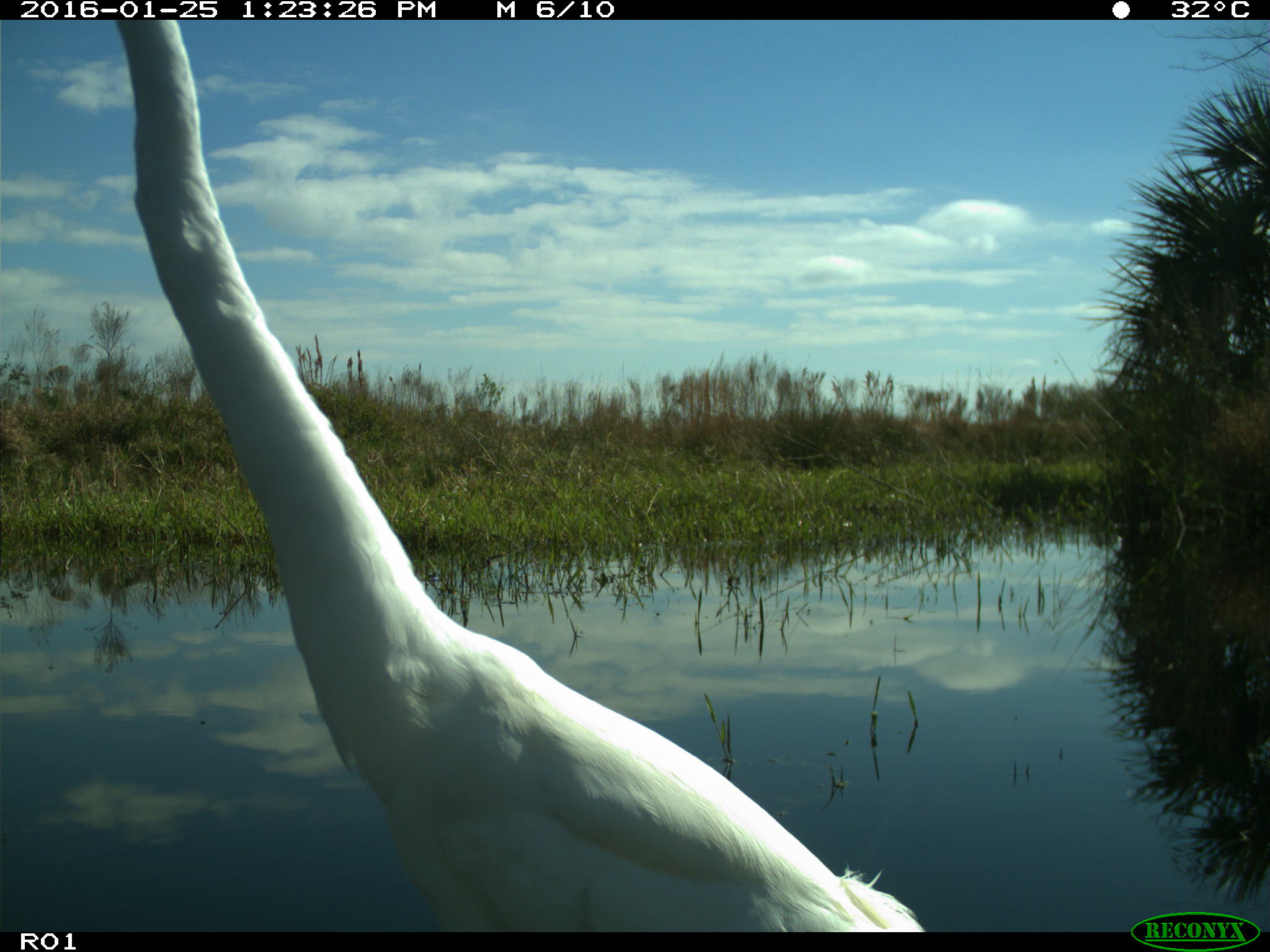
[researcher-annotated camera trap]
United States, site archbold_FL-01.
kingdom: Animalia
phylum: Chordata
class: Aves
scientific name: Aves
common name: birds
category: unidentified bird